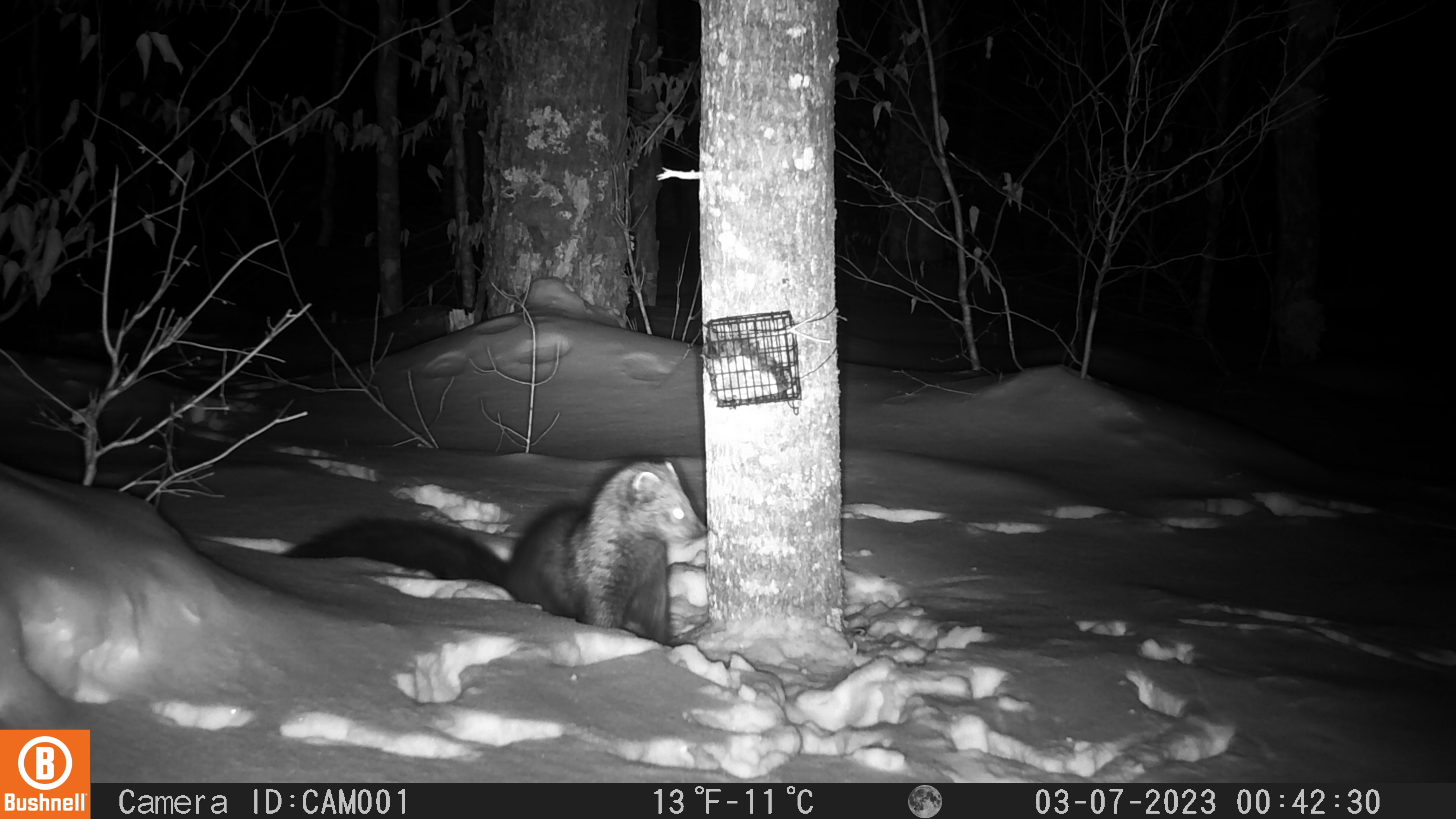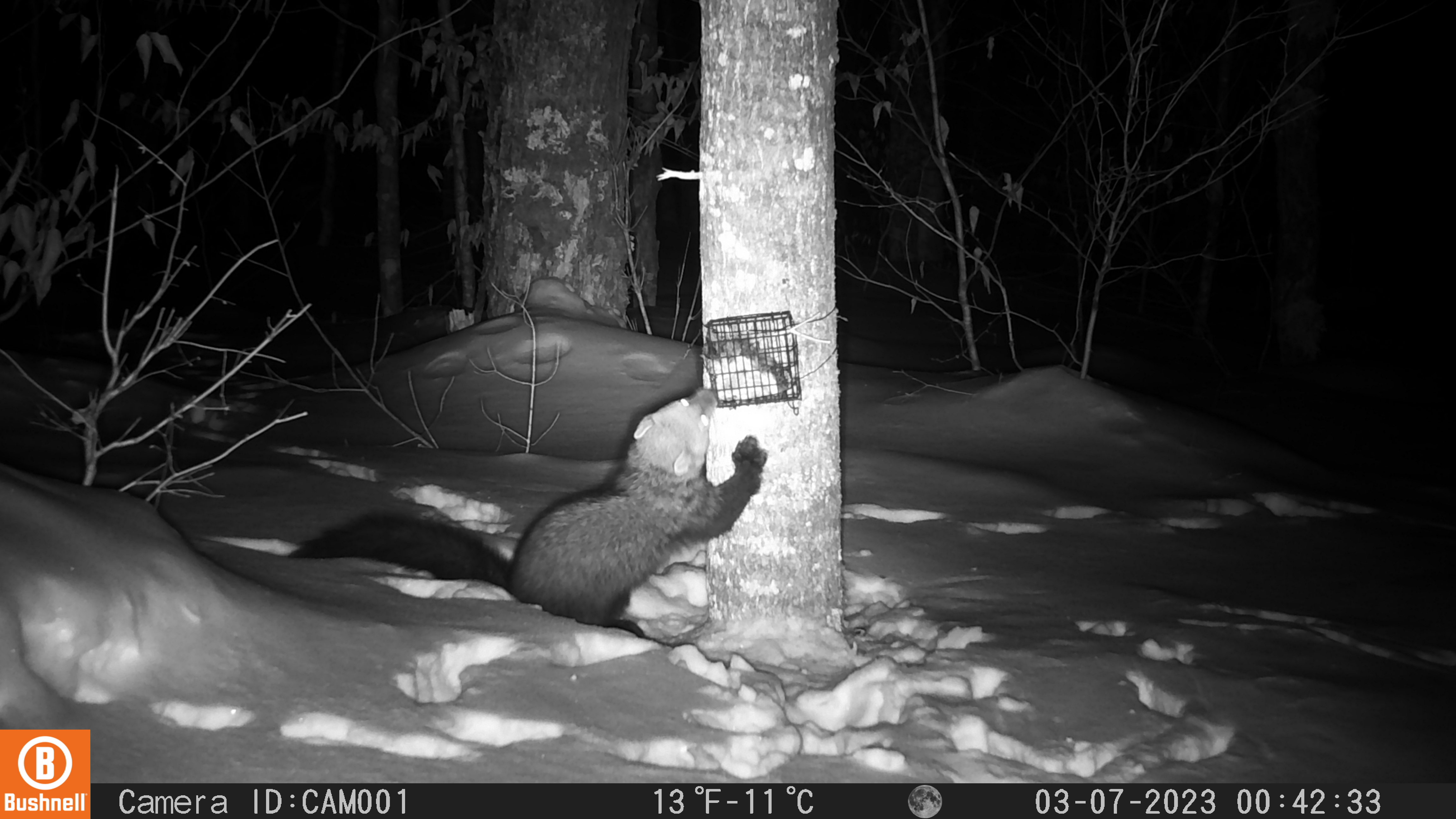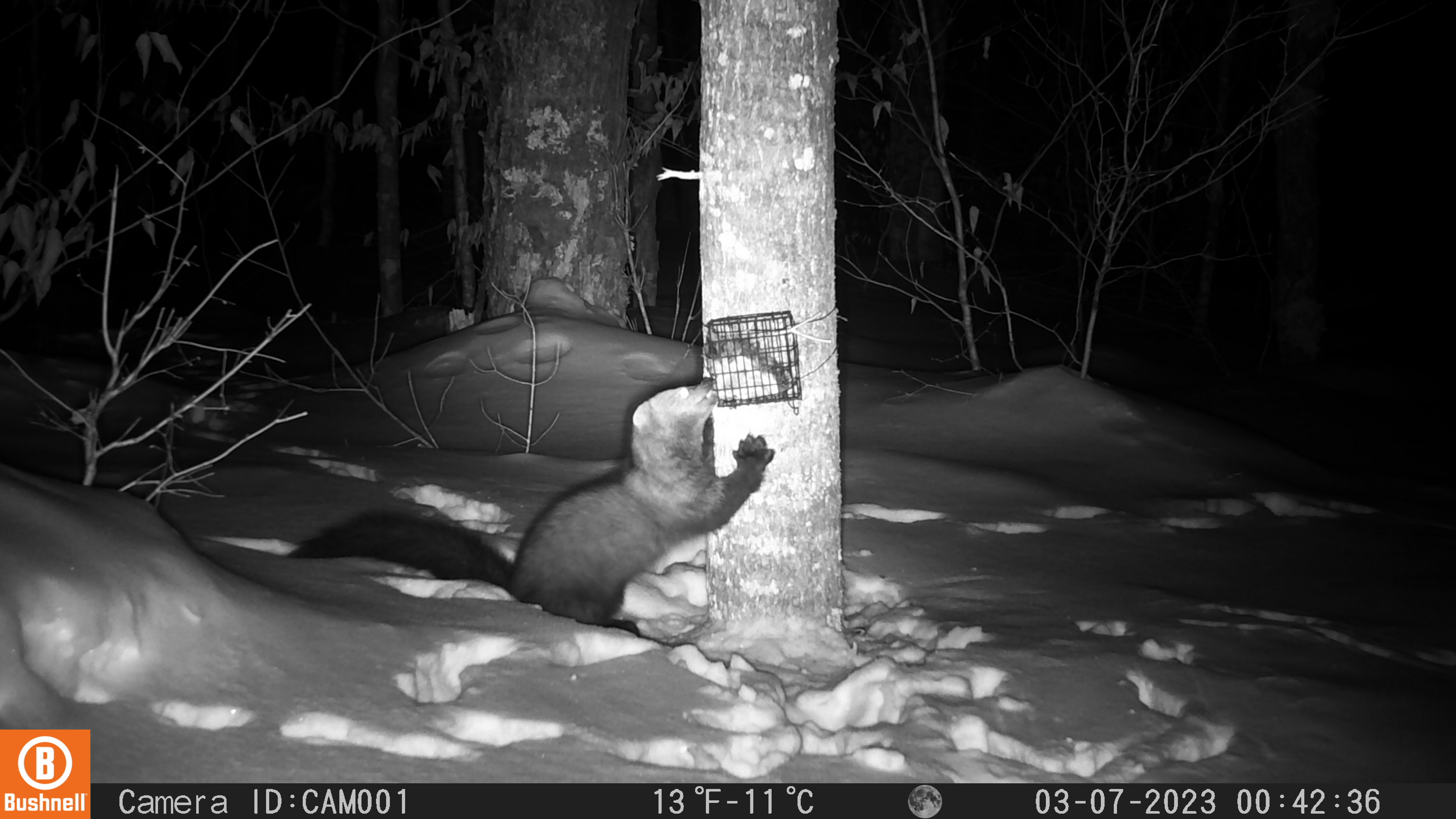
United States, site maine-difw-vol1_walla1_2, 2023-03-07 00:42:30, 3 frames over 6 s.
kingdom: Animalia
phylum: Chordata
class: Mammalia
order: Carnivora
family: Mustelidae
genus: Pekania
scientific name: Pekania pennanti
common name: fisher